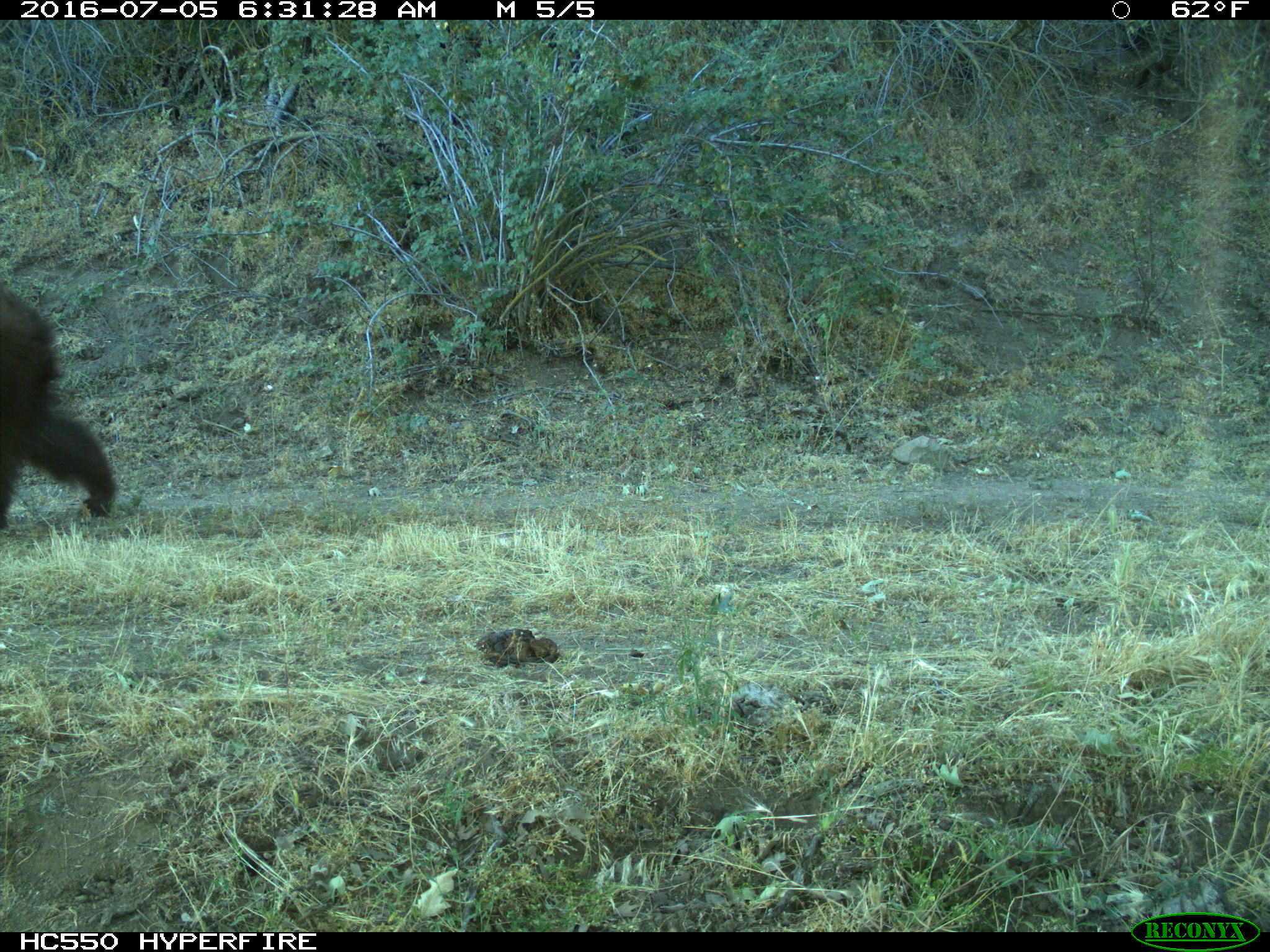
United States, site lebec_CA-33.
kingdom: Animalia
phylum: Chordata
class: Mammalia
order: Carnivora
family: Ursidae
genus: Ursus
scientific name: Ursus americanus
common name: american black bear